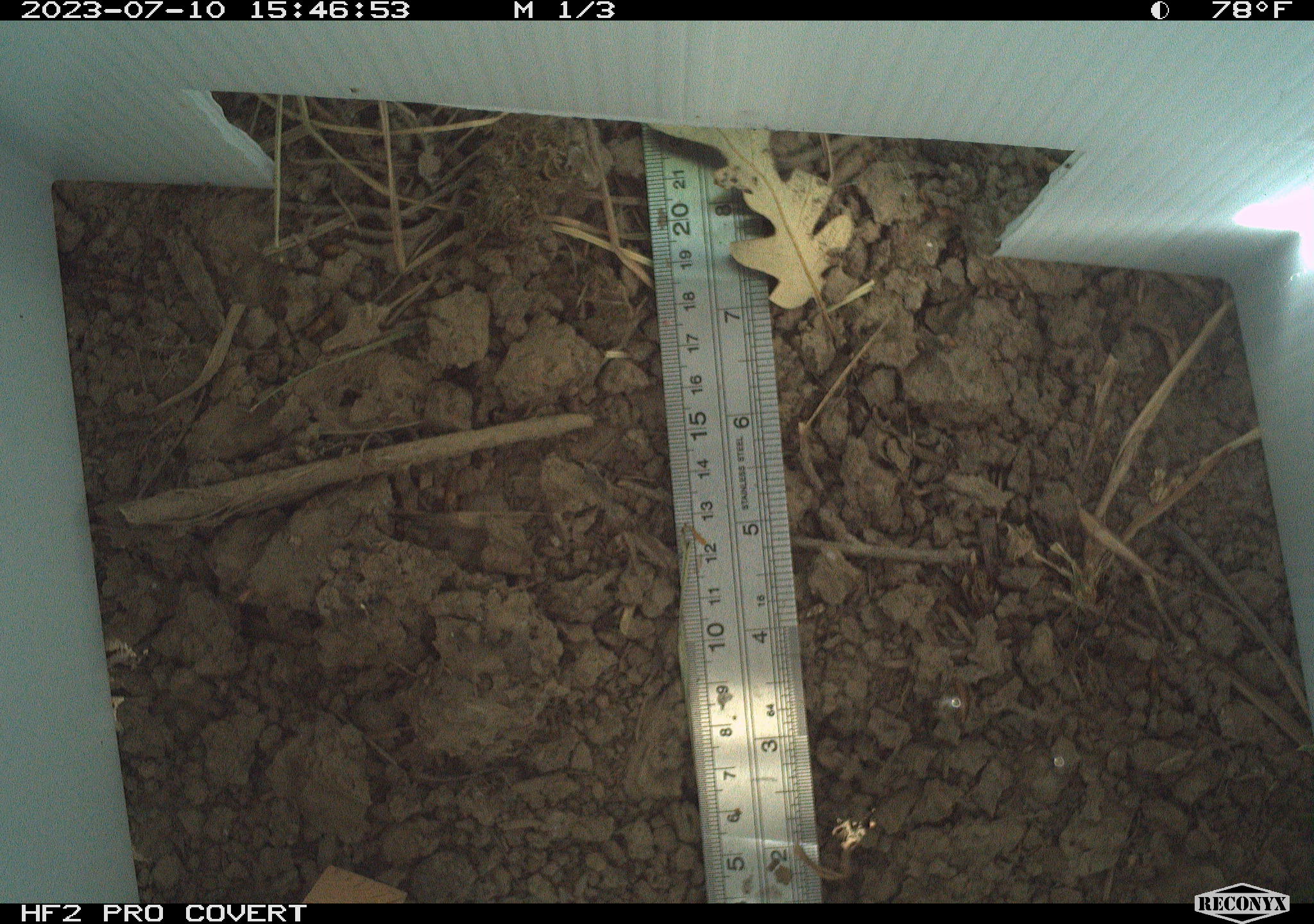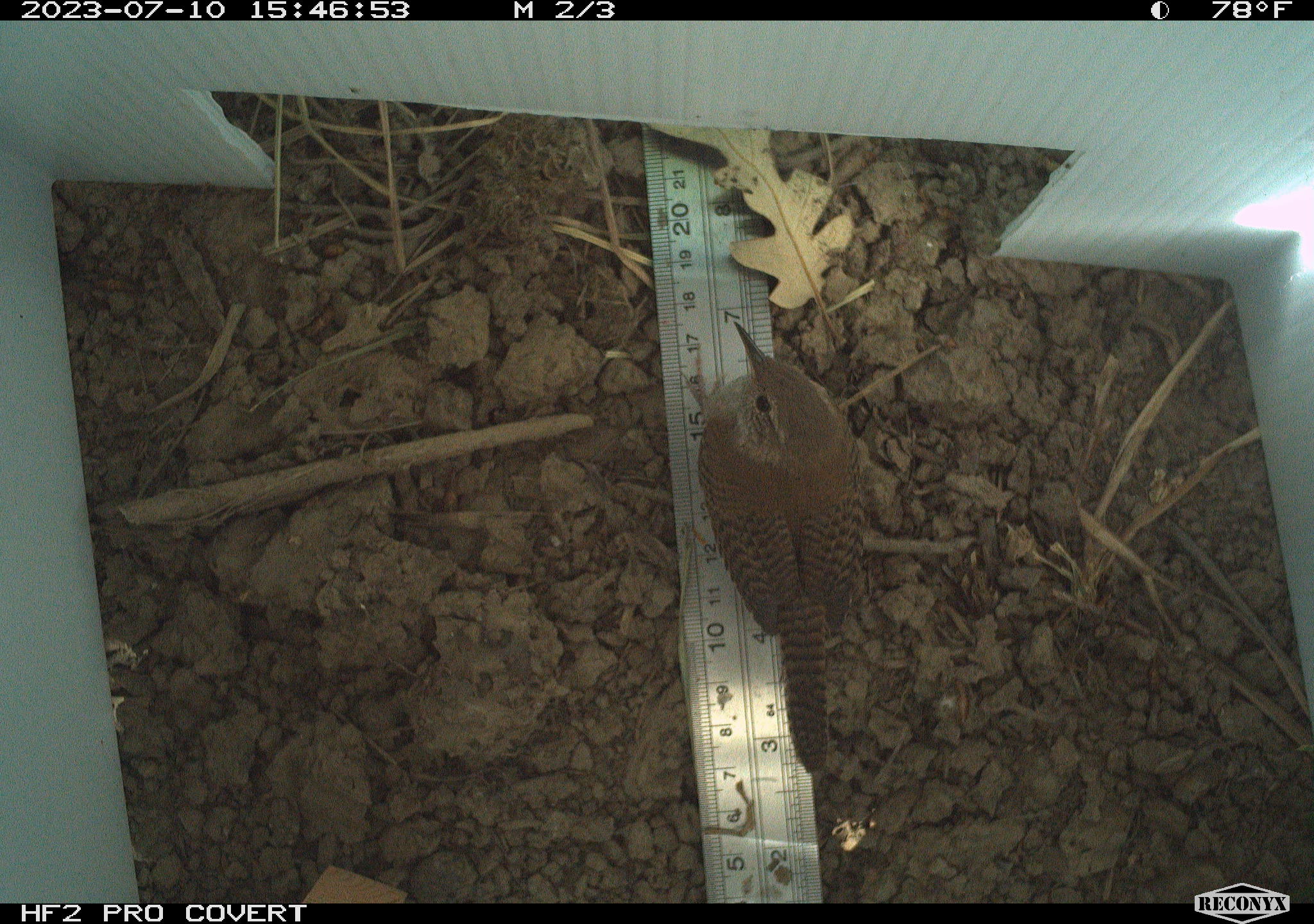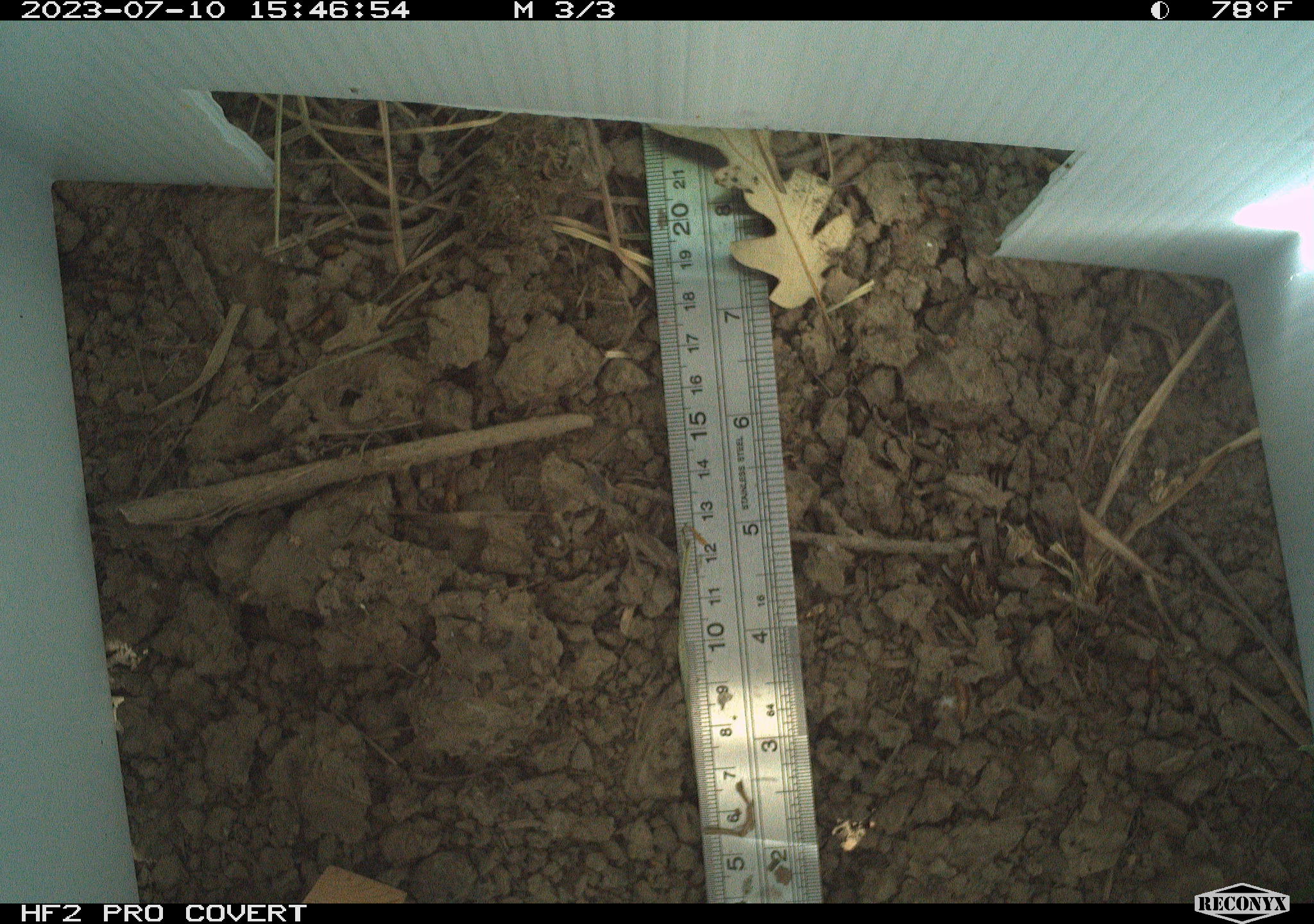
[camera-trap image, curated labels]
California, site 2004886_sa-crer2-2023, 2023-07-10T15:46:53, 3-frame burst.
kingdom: Animalia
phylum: Chordata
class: Aves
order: Passeriformes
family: Troglodytidae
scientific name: Troglodytidae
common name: wren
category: troglodytidae family